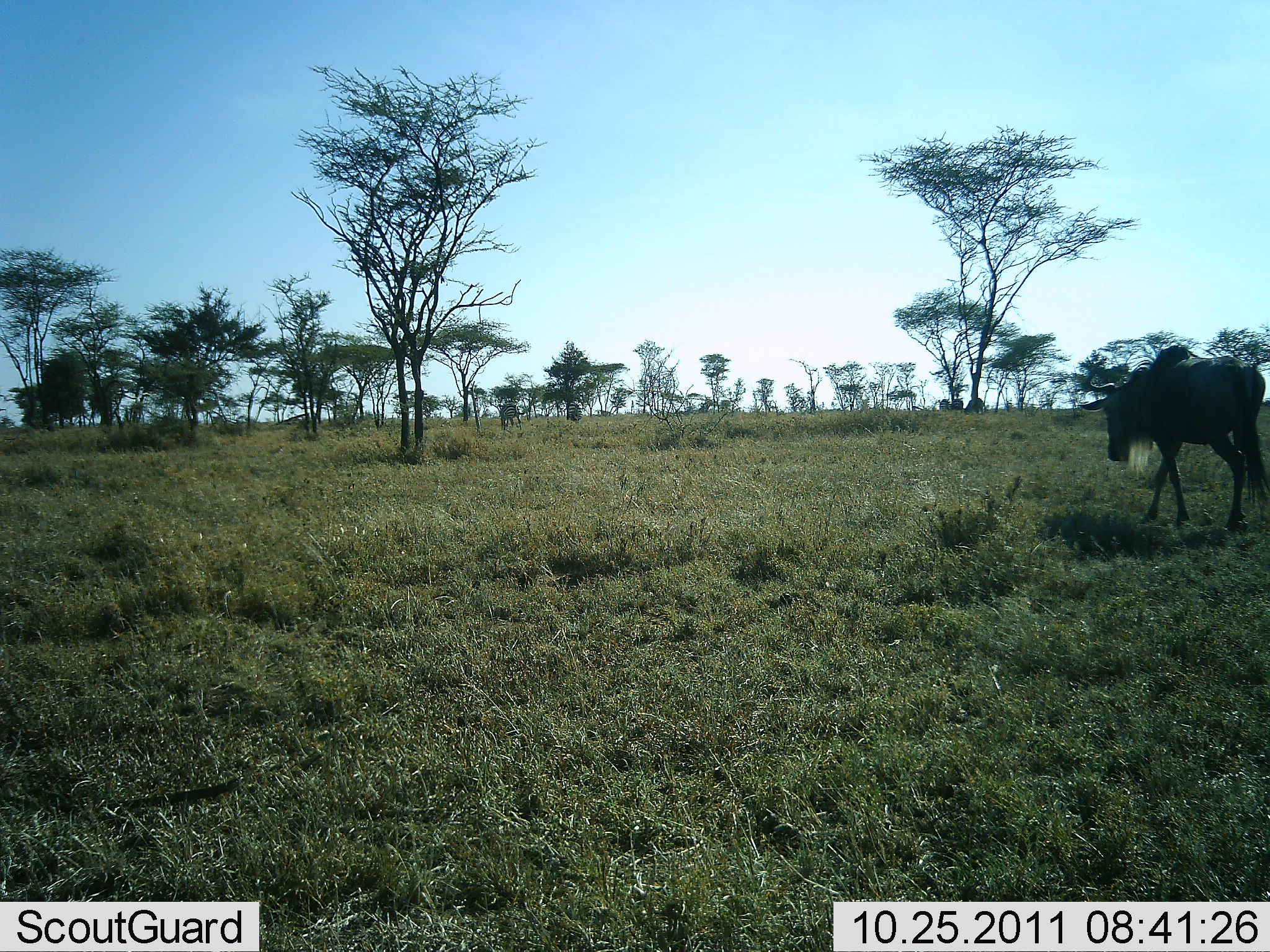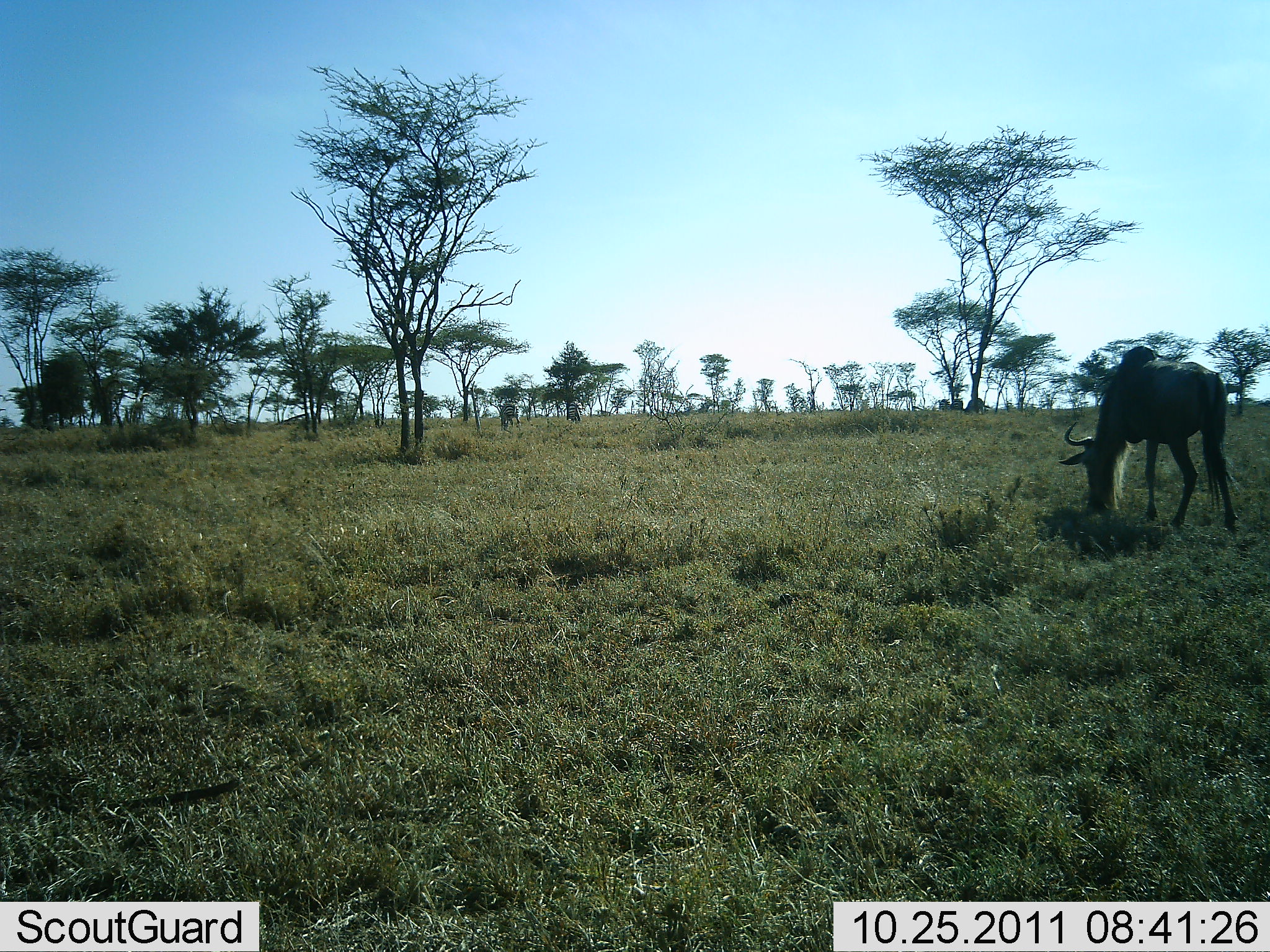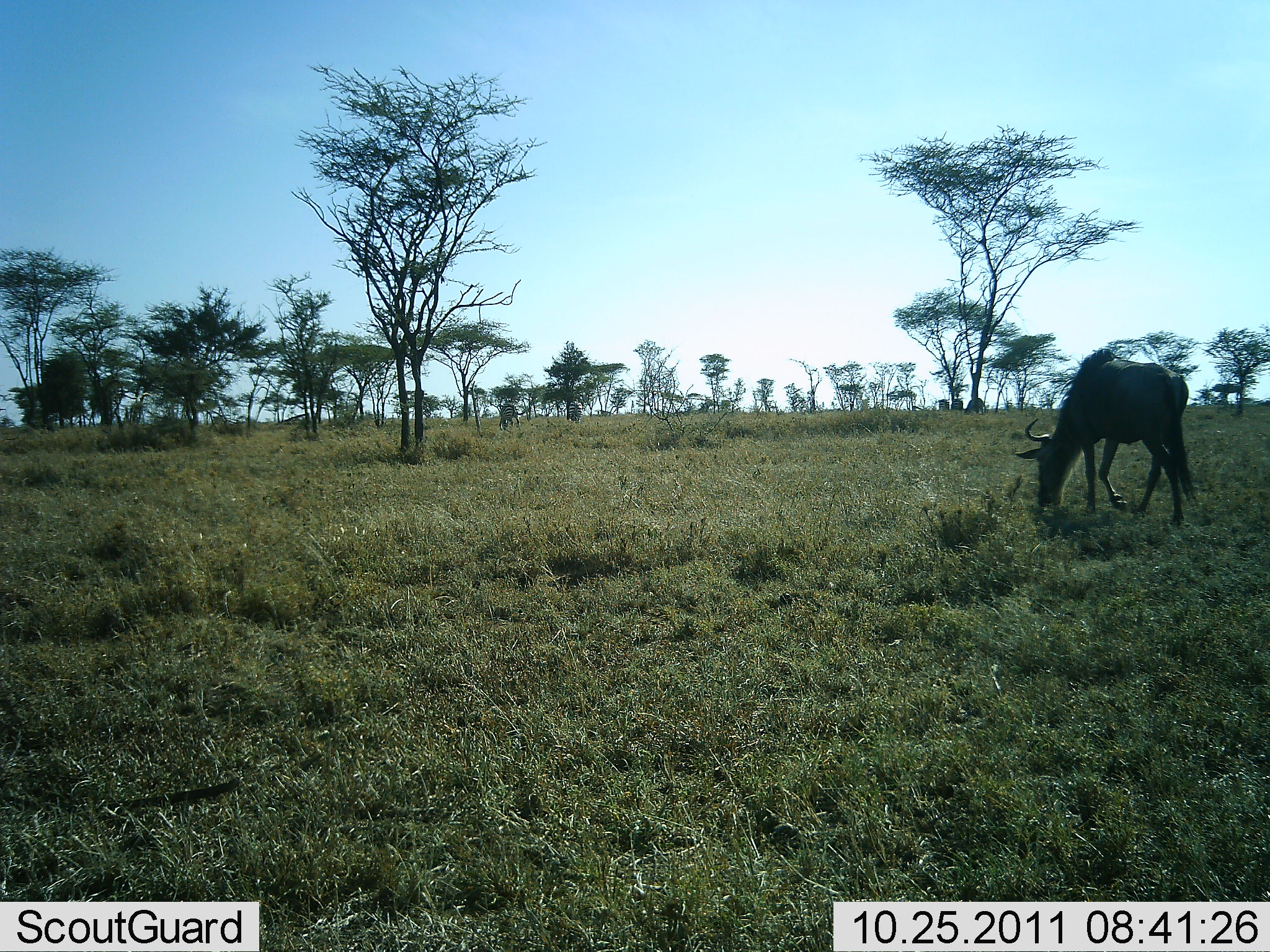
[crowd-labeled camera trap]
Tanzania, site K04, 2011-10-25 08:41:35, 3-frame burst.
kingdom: Animalia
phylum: Chordata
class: Mammalia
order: Artiodactyla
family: Bovidae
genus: Connochaetes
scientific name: Connochaetes taurinus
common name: blue wildebeest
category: wildebeest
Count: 1.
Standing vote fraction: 7%.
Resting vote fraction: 0%.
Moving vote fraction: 80%.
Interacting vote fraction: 0%.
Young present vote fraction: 0%.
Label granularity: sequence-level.